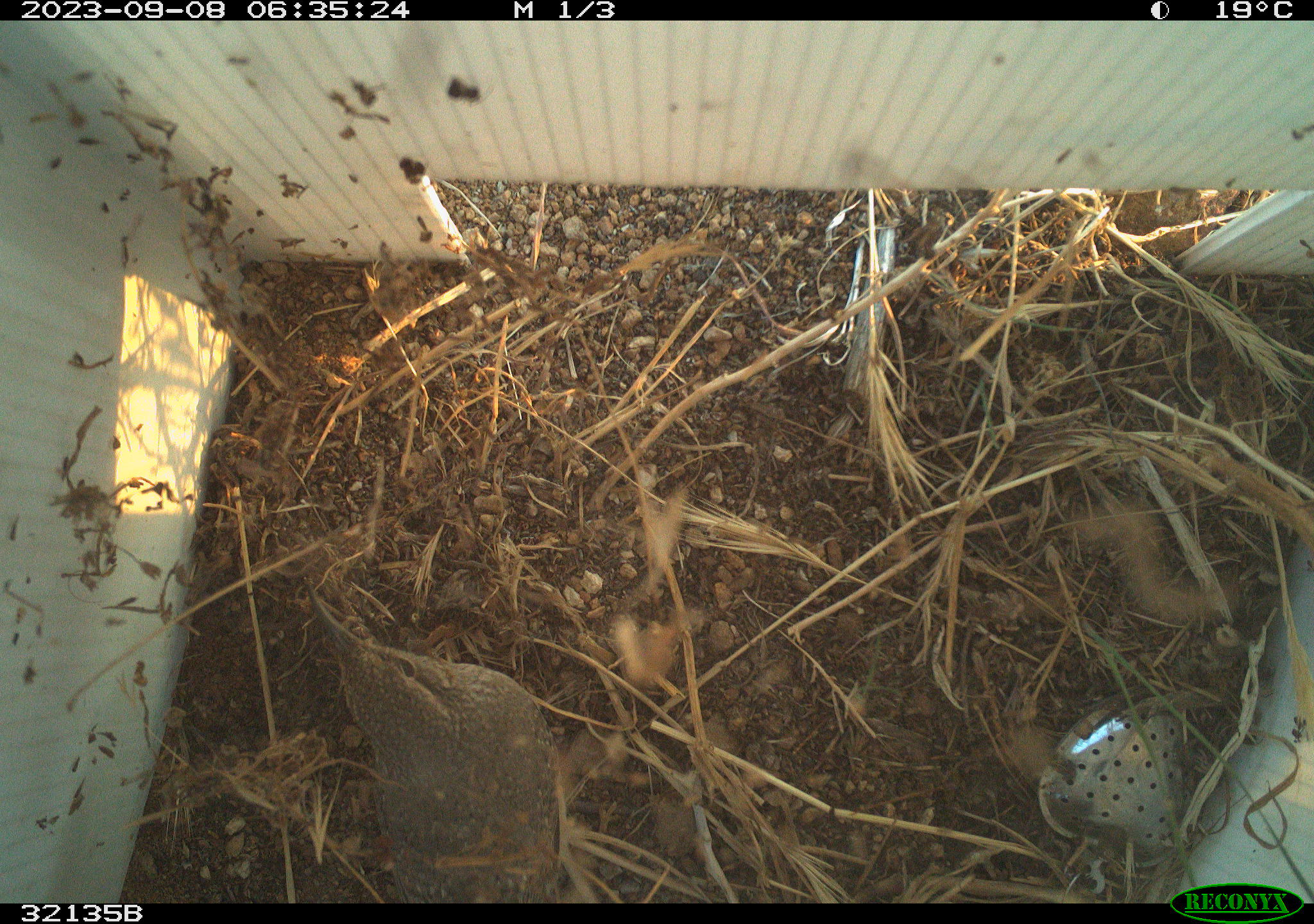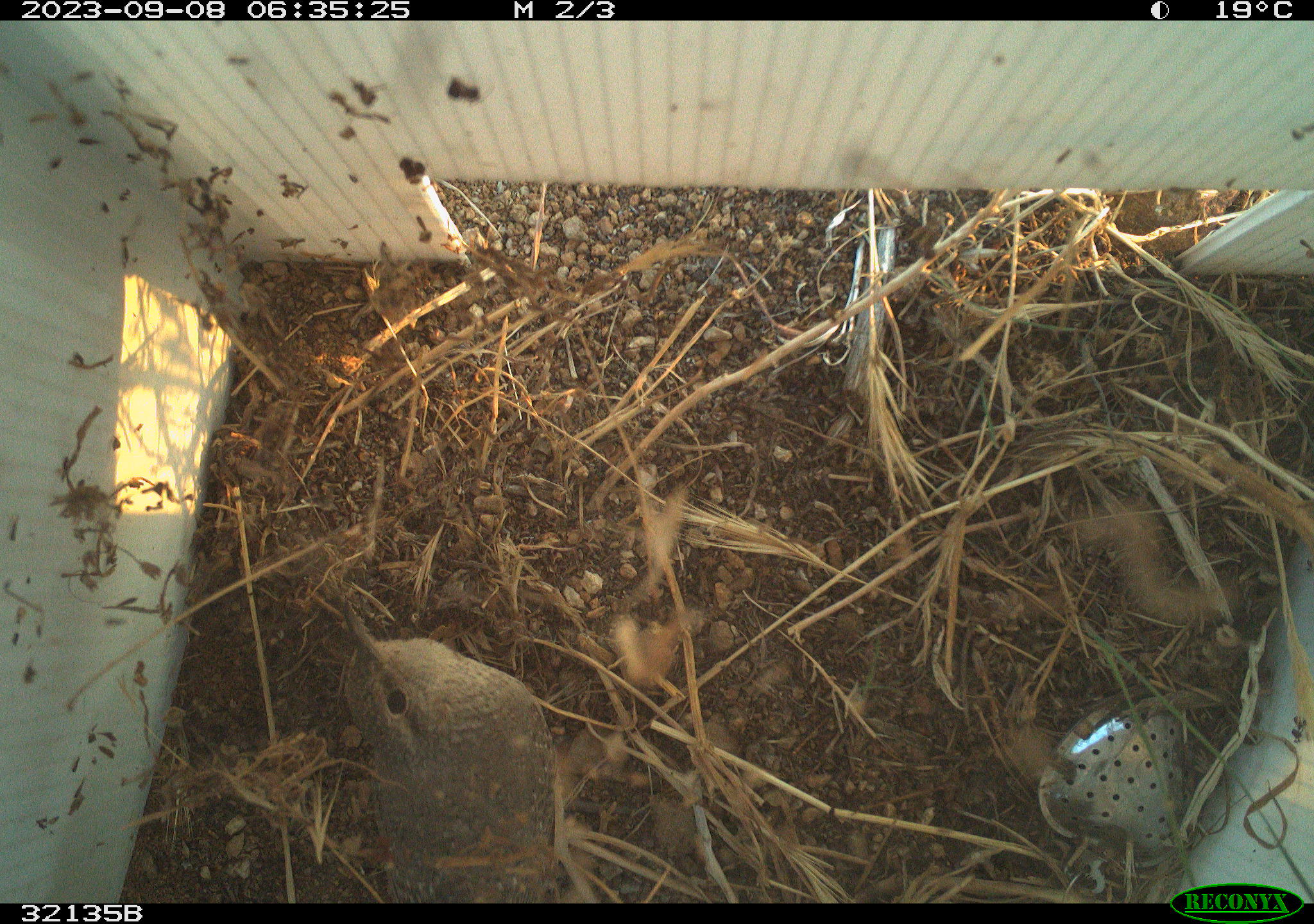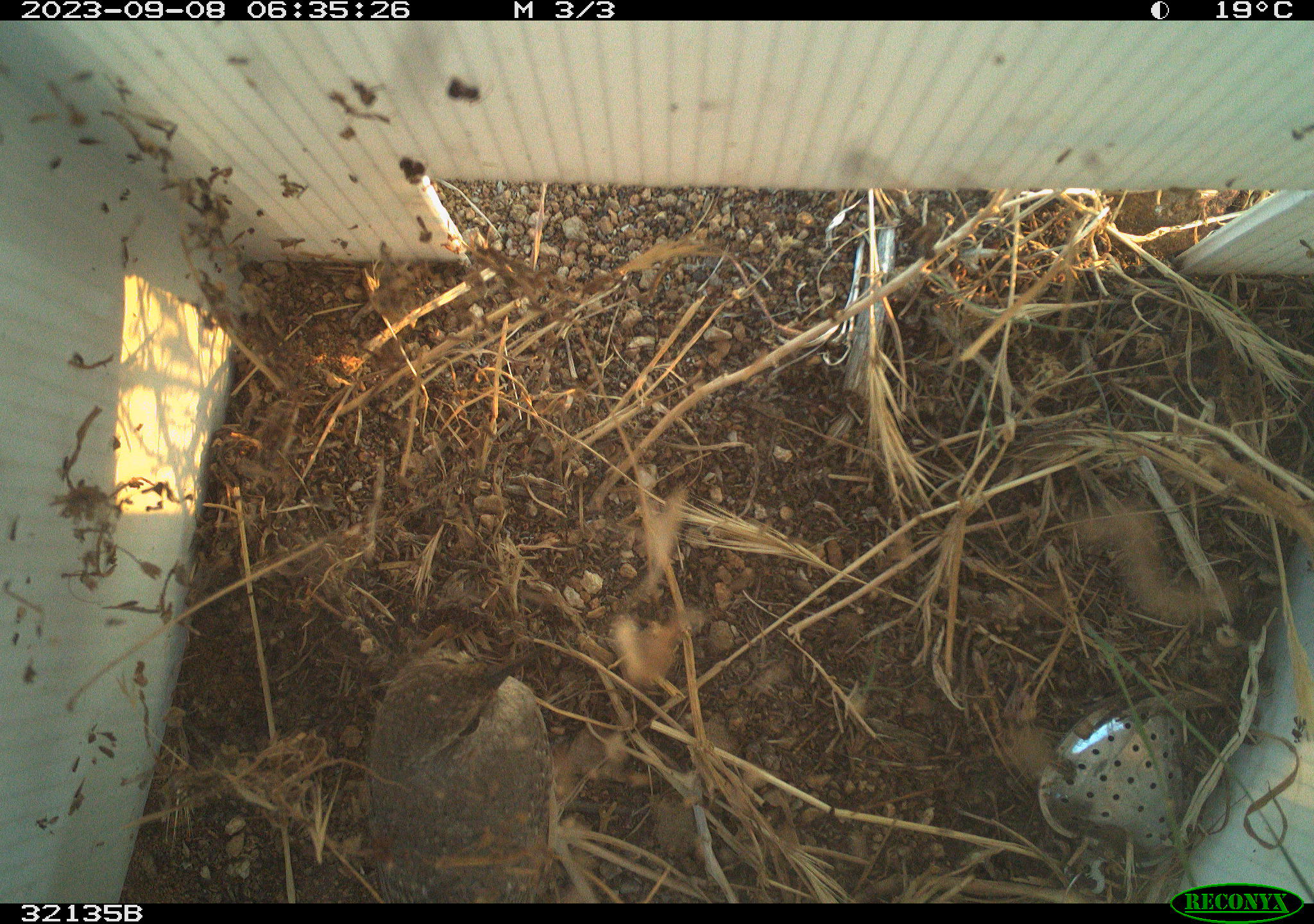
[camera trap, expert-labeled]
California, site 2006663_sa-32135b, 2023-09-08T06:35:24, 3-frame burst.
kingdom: Animalia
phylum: Chordata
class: Aves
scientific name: Aves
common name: bird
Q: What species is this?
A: Bird (Aves).